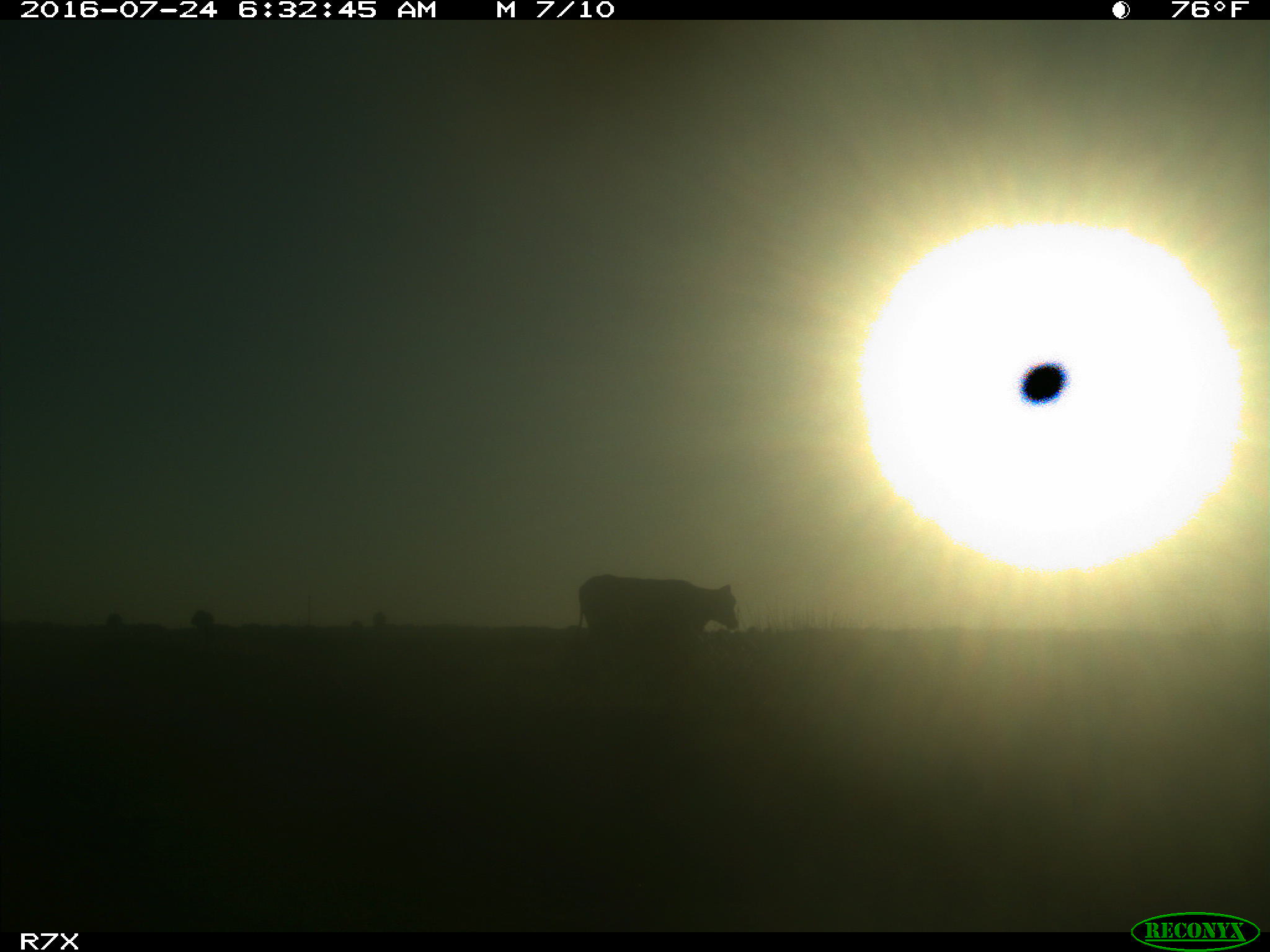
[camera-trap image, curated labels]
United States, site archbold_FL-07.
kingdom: Animalia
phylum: Chordata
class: Mammalia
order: Artiodactyla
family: Bovidae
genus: Bos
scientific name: Bos taurus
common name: domestic cow